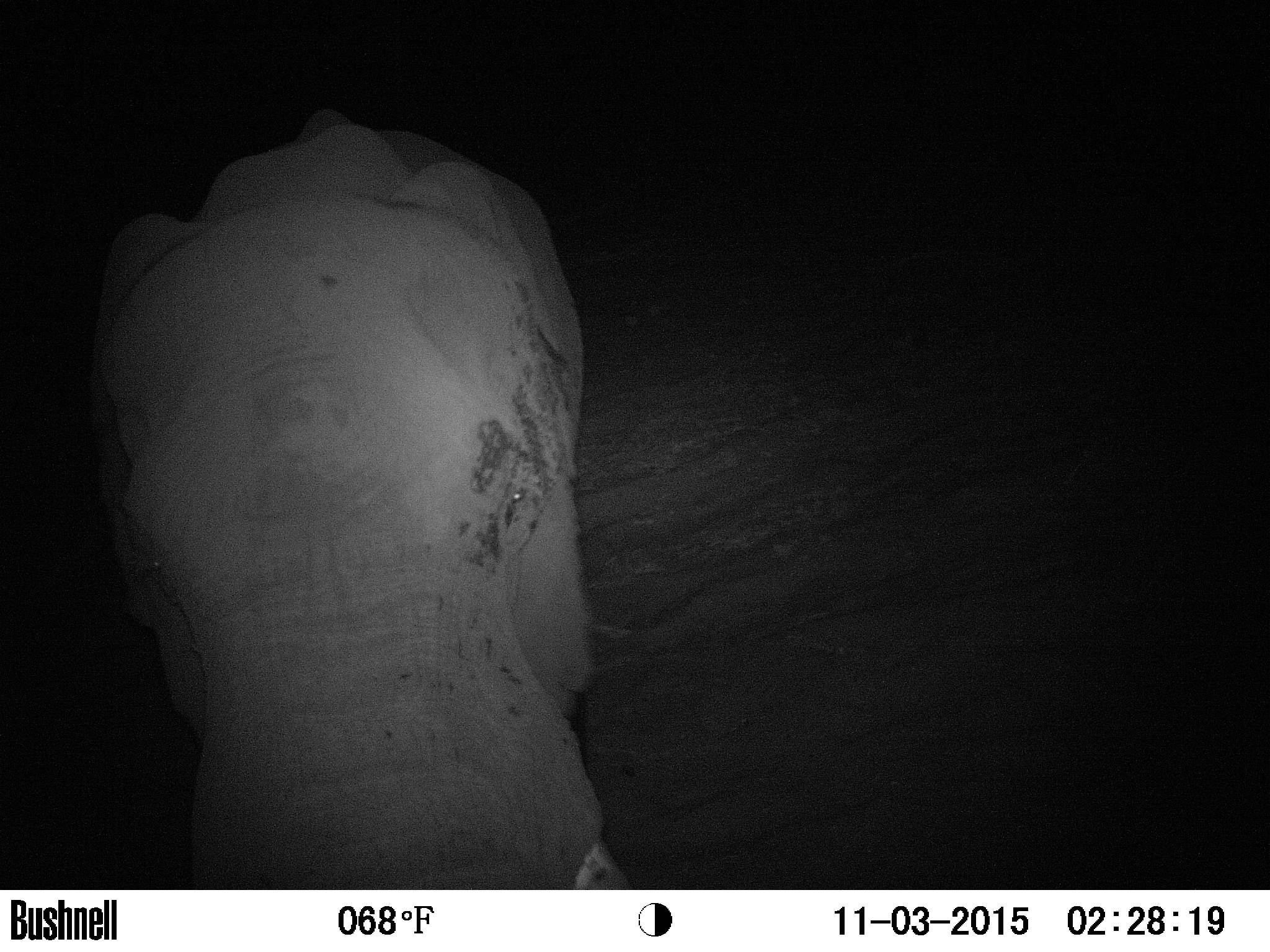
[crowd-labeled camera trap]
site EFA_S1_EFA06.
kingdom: Animalia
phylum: Chordata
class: Mammalia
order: Proboscidea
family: Elephantidae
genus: Loxodonta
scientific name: Loxodonta africana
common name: african bush elephant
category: elephant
Elephant (african bush elephant) (Loxodonta africana), count 1. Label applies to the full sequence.